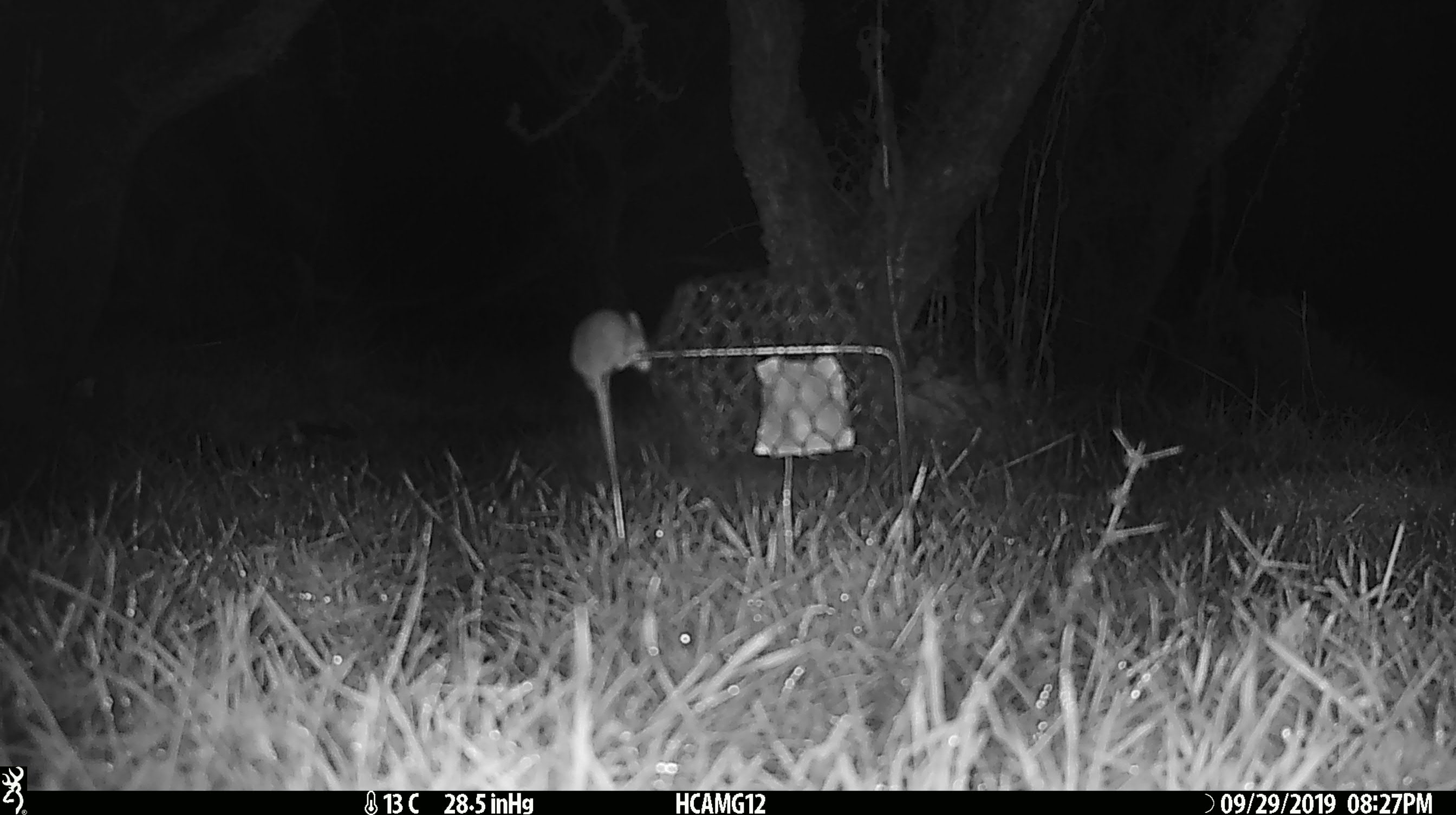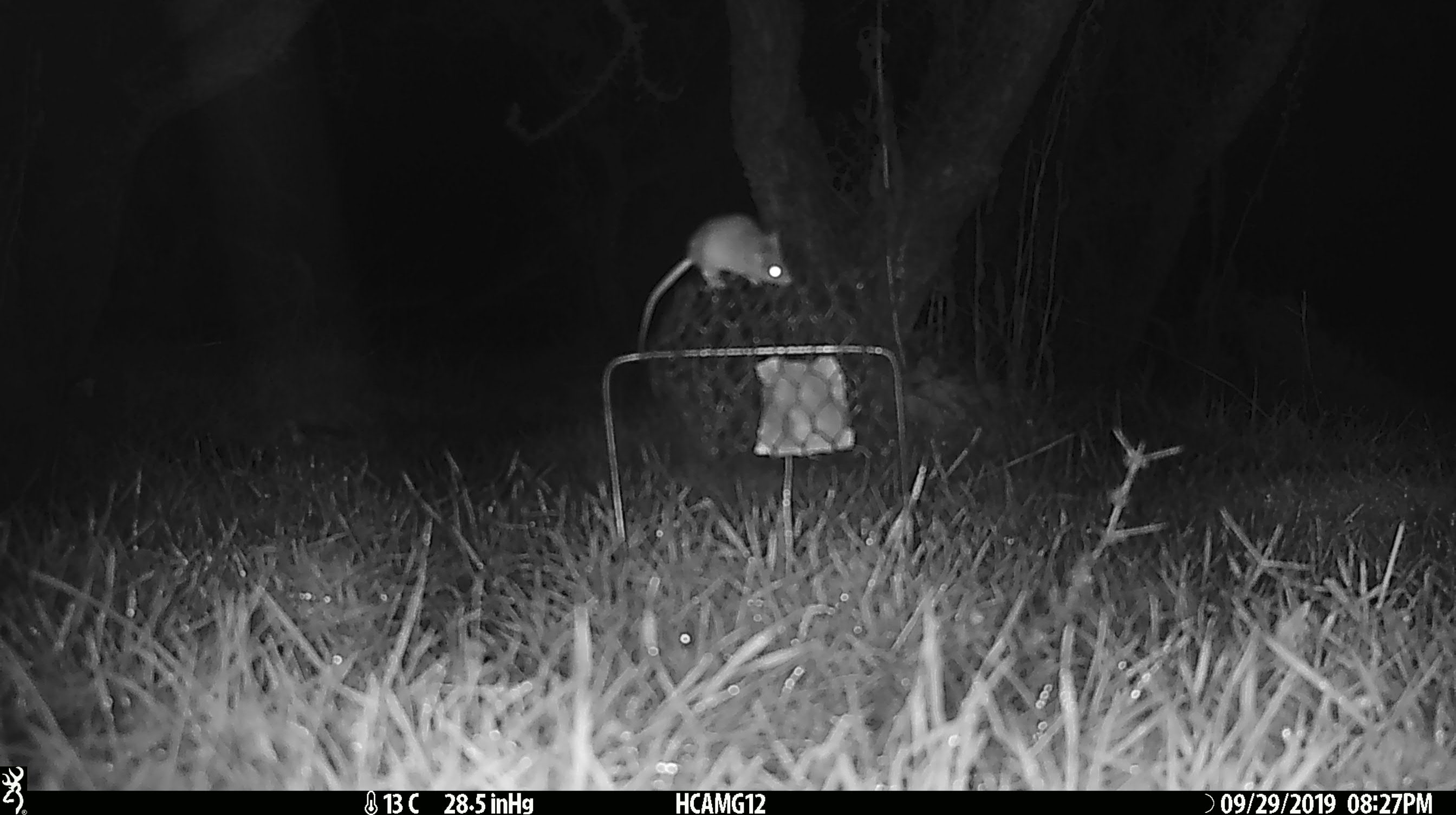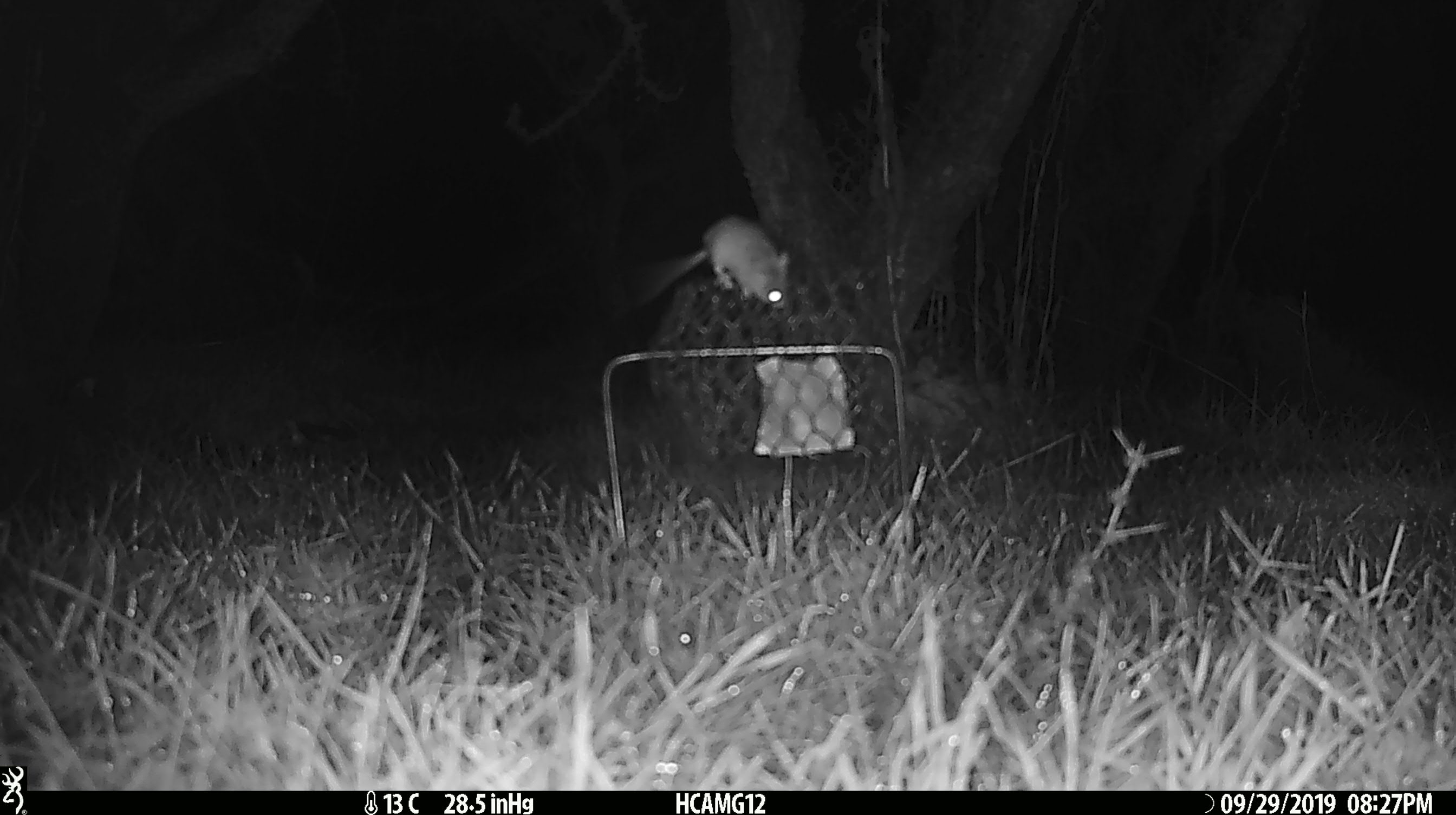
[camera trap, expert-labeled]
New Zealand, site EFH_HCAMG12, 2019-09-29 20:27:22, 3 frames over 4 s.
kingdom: Animalia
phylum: Chordata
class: Mammalia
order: Rodentia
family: Muridae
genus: Mus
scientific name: Mus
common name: mouse